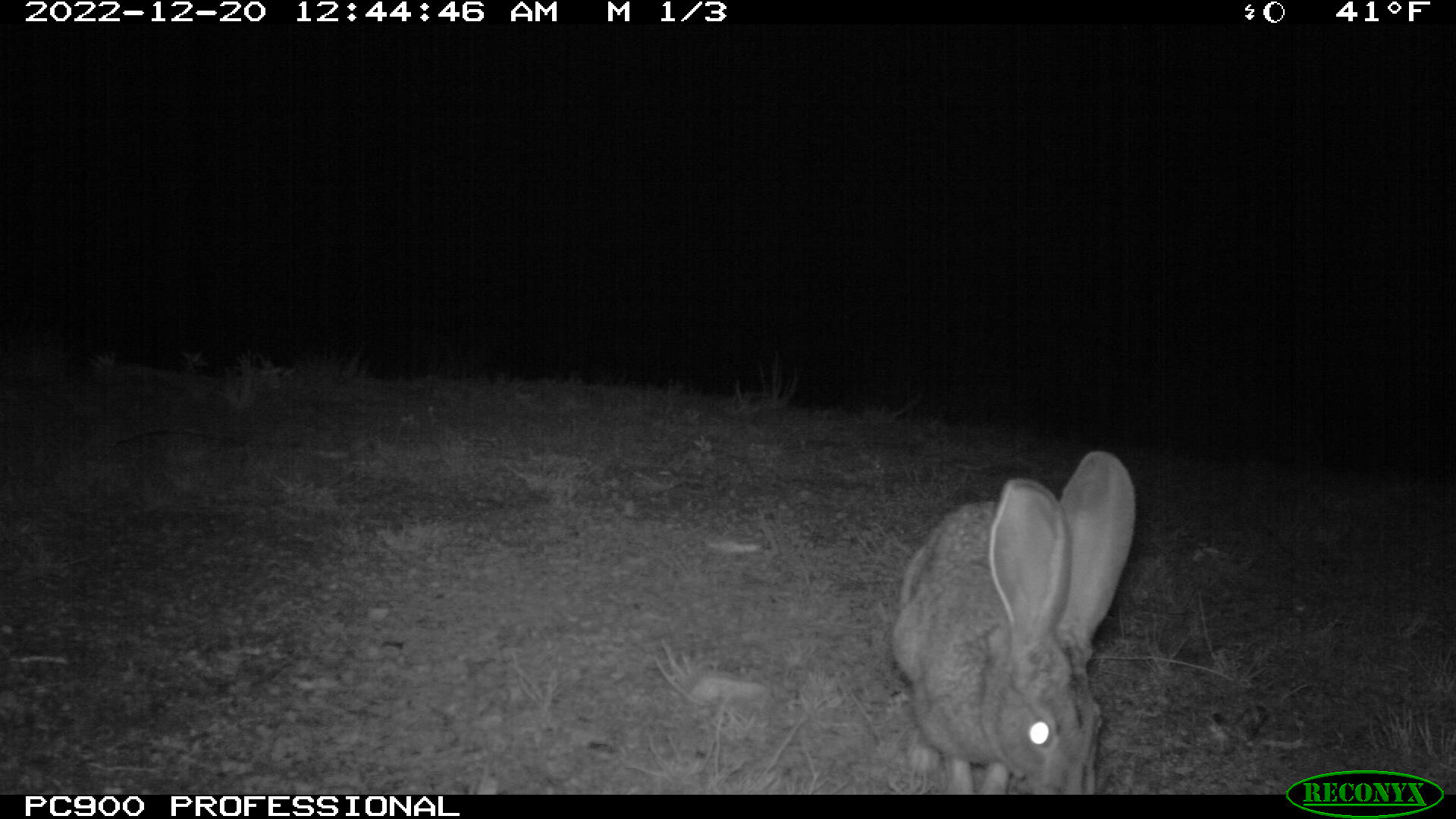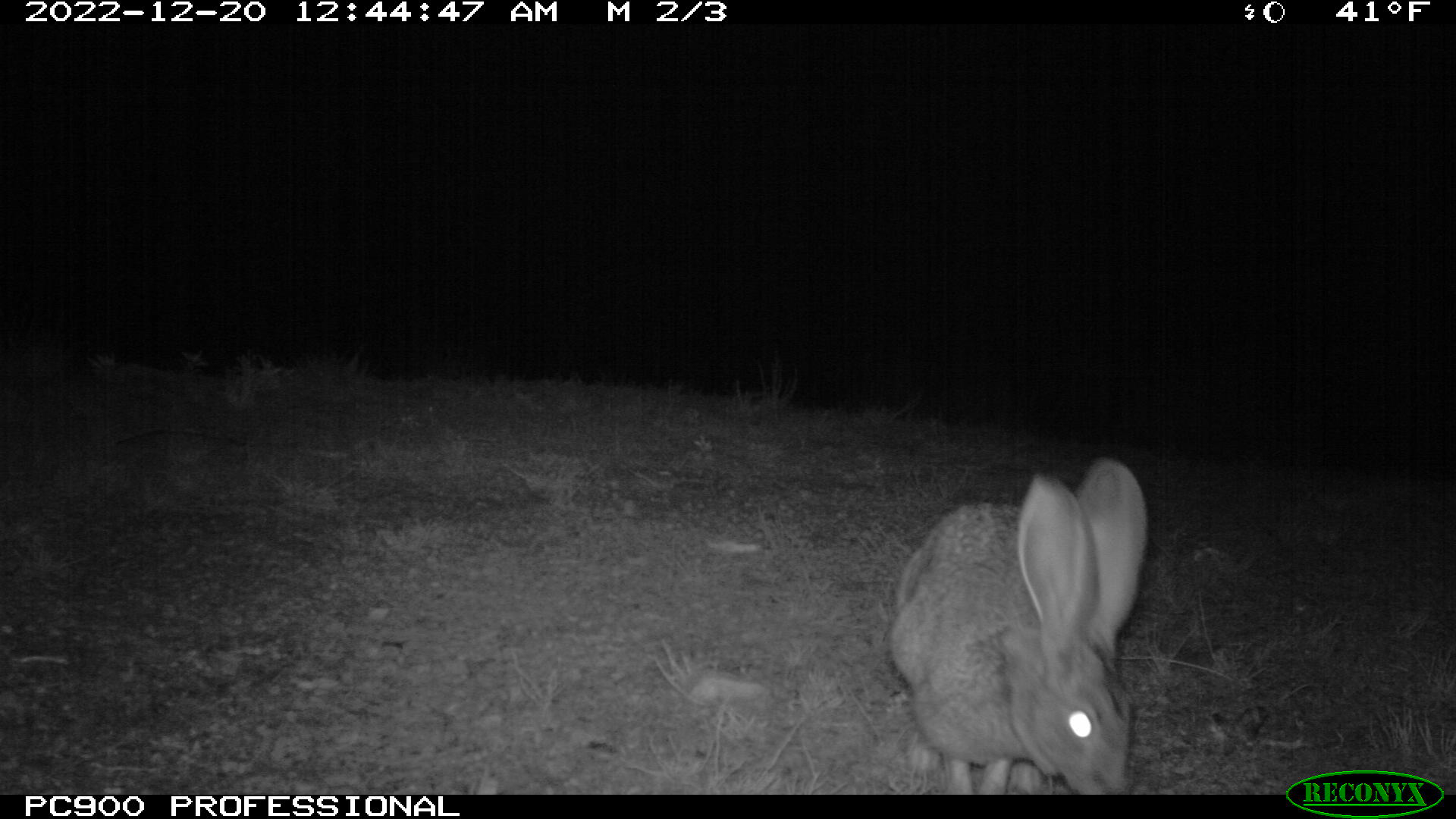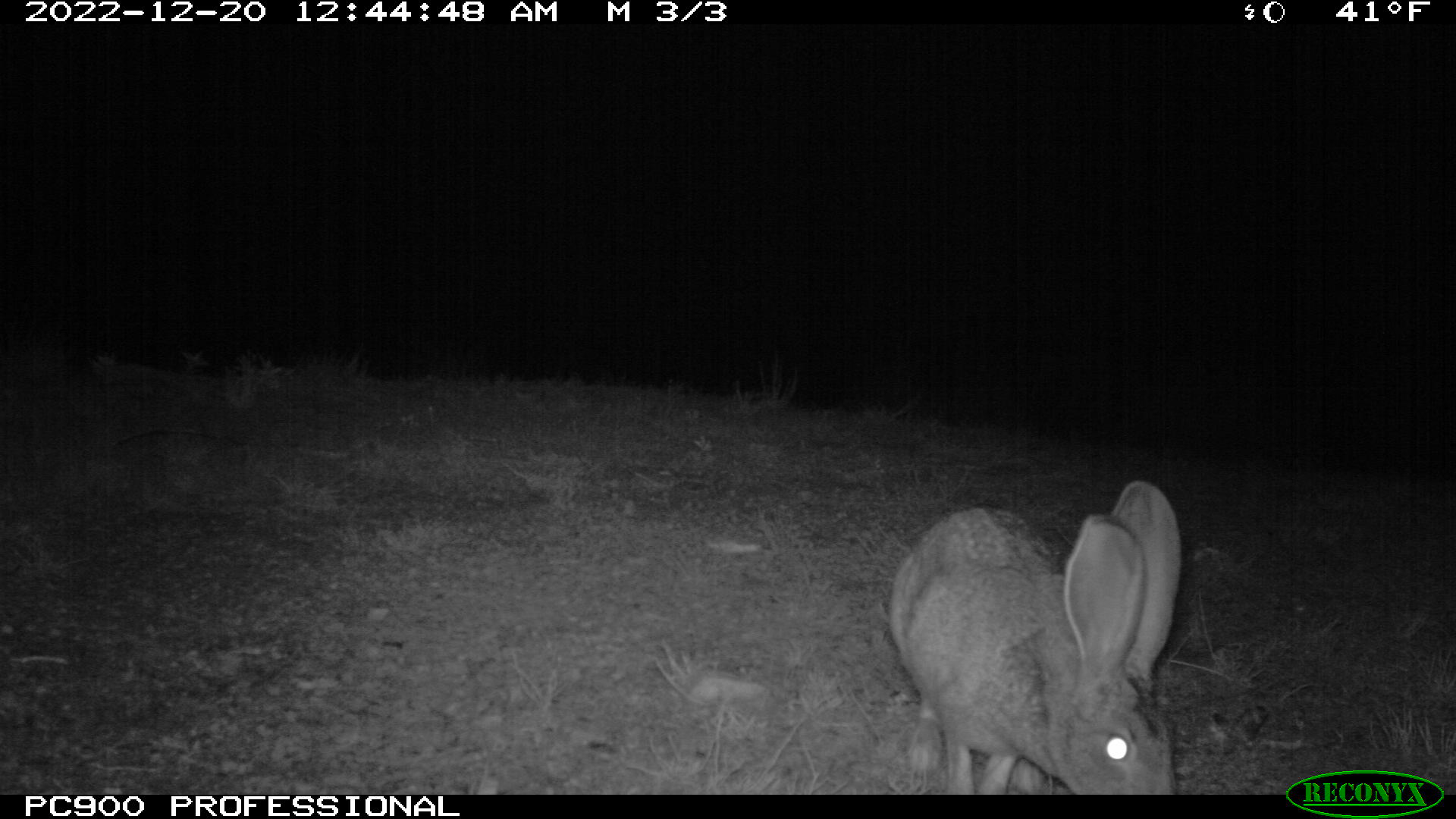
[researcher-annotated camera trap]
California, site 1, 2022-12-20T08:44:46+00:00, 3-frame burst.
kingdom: Animalia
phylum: Chordata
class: Mammalia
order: Lagomorpha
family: Leporidae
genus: Lepus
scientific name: Lepus californicus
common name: black-tailed jackrabbit